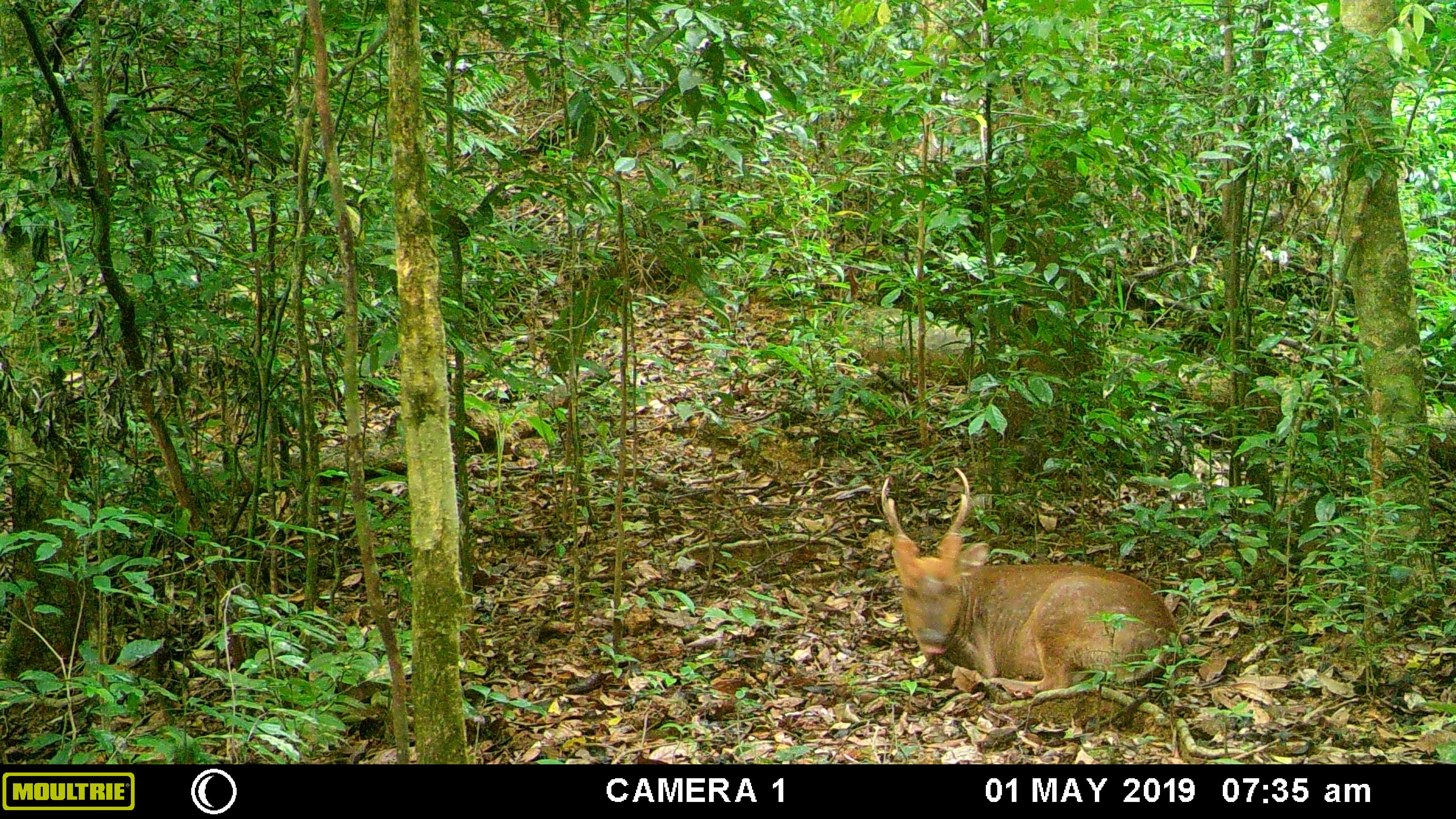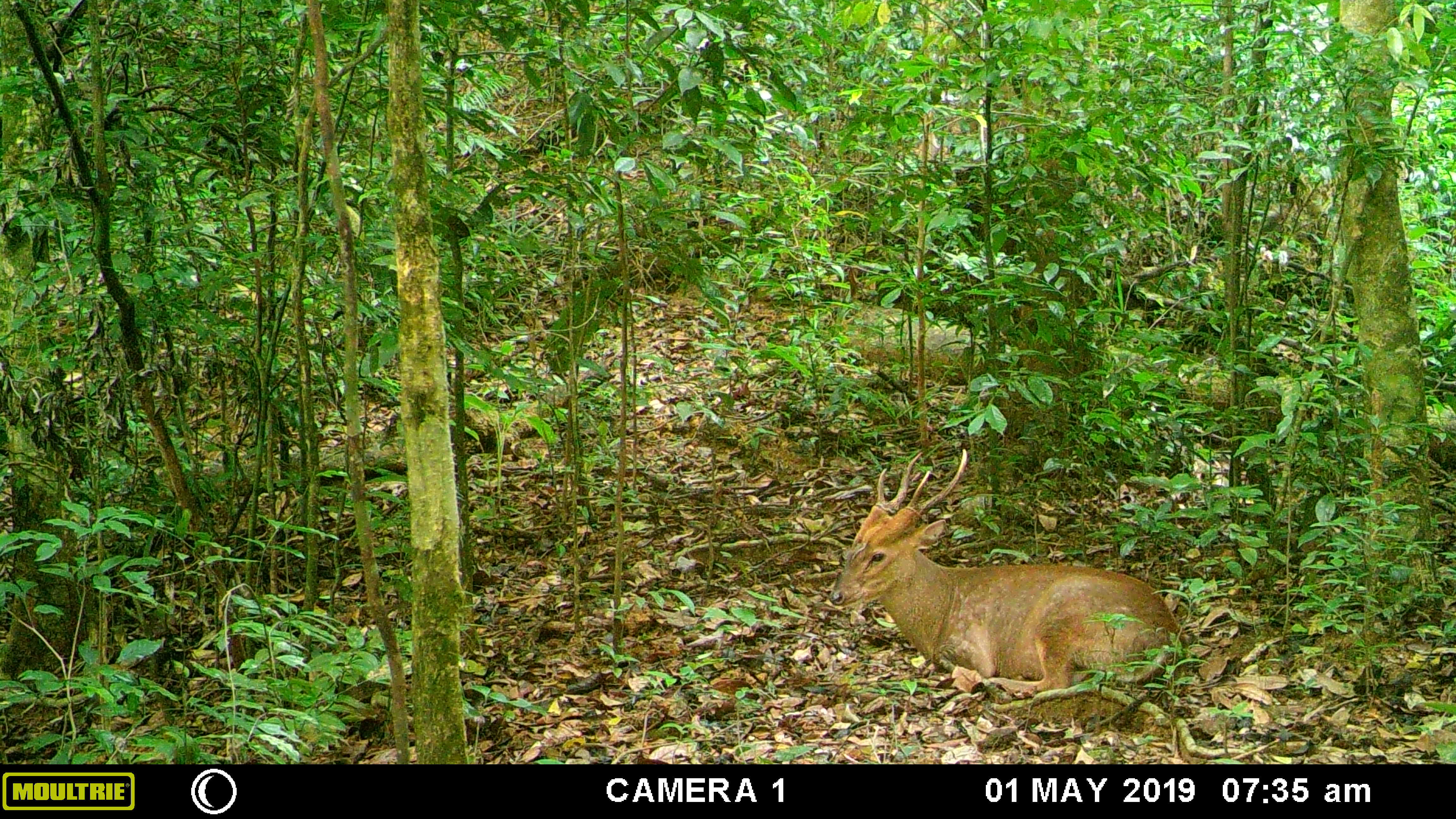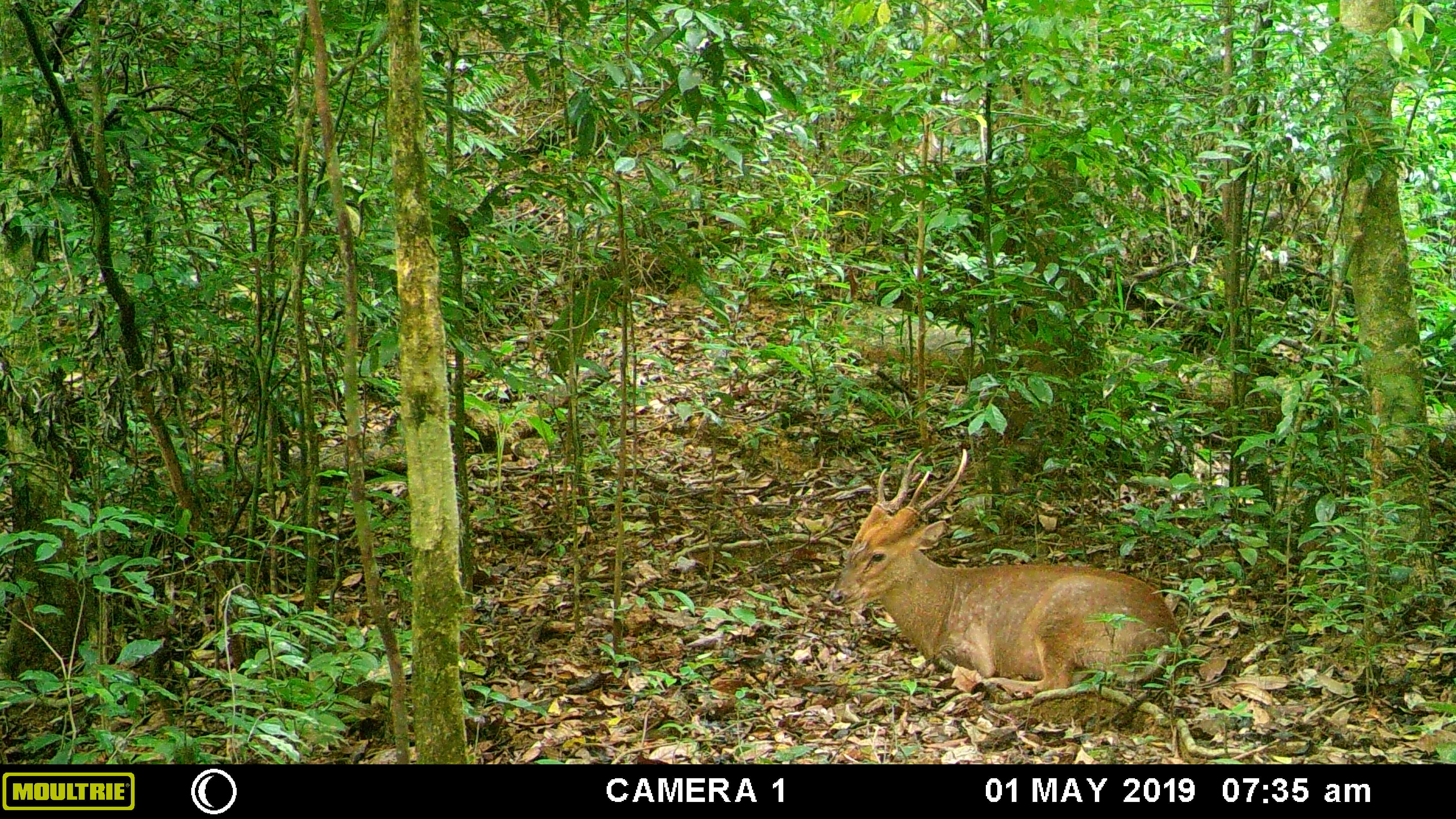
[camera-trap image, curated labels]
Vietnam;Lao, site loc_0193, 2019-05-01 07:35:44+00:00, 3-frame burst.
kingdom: Animalia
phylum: Chordata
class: Mammalia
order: Artiodactyla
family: Cervidae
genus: Muntiacus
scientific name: Muntiacus vuquangensis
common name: large-antlered muntjac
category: large antlered muntjac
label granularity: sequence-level